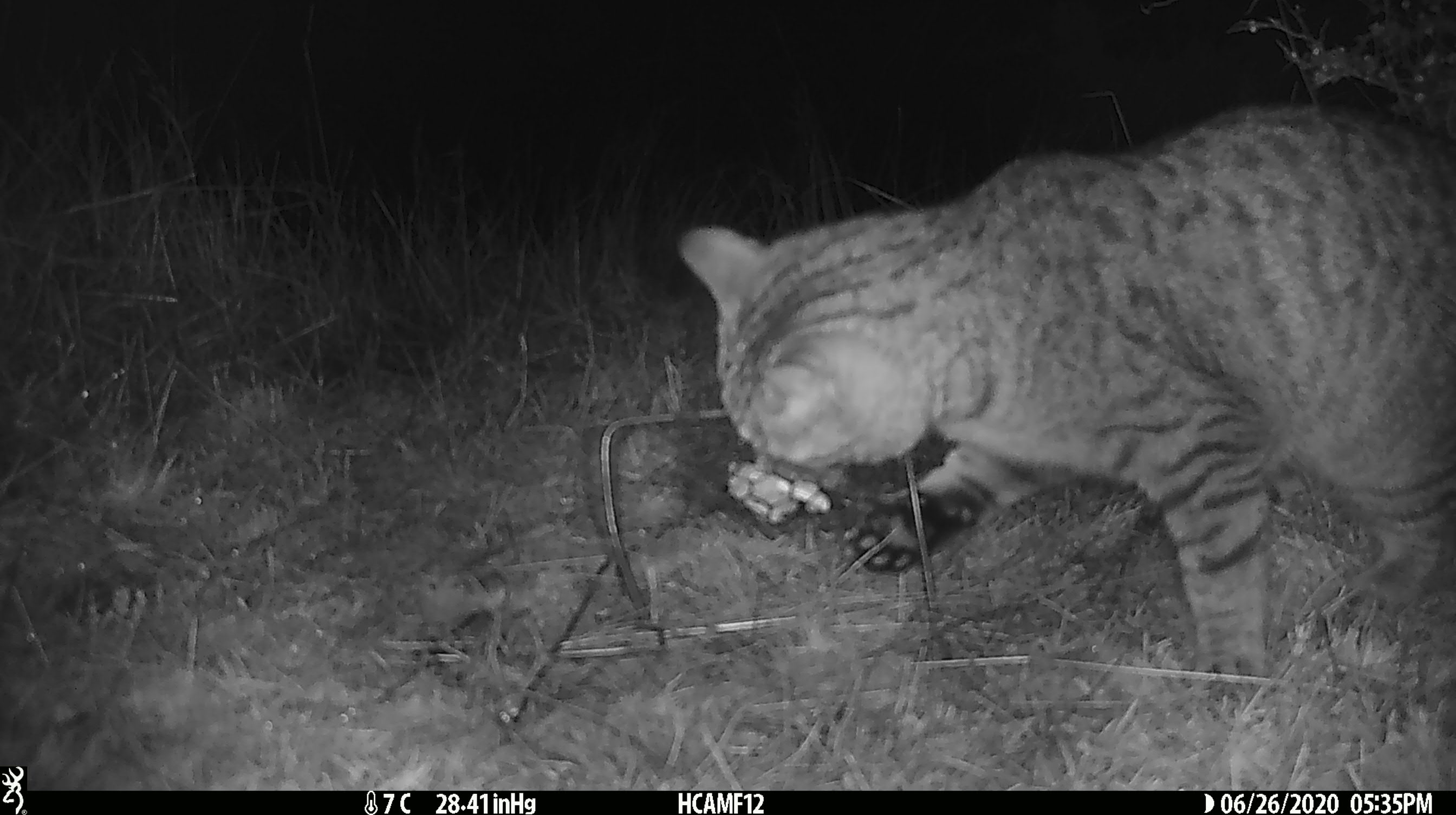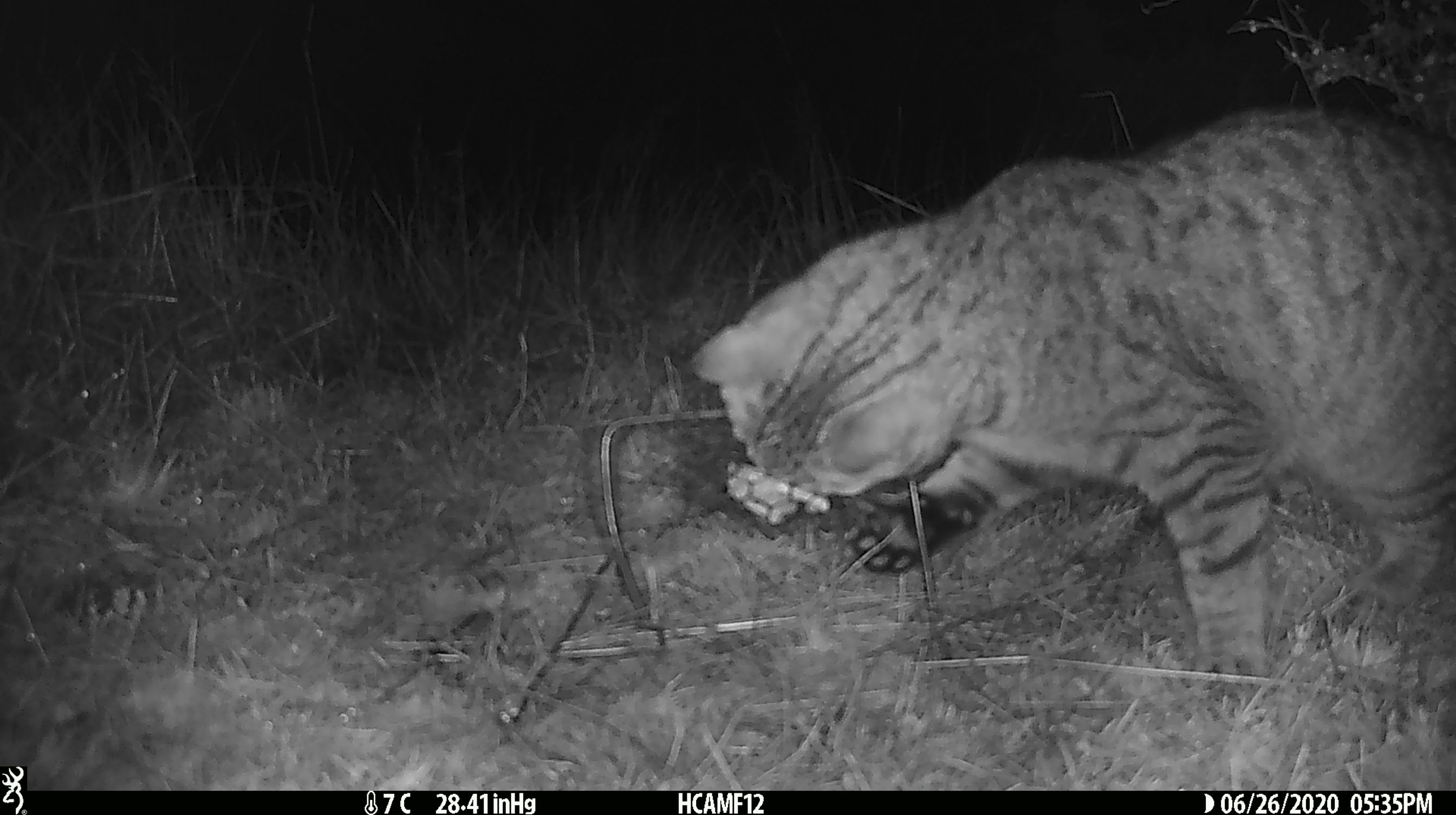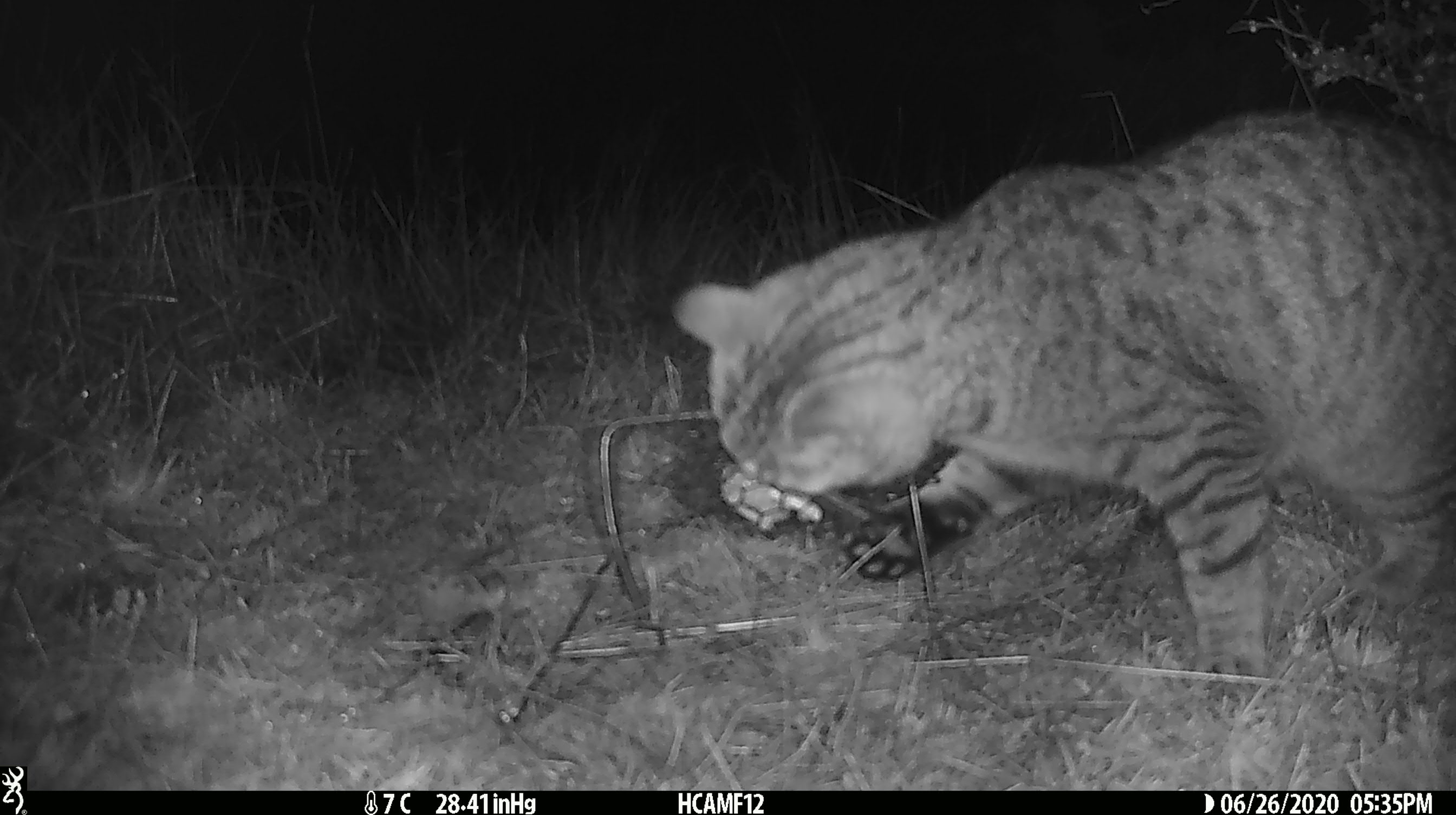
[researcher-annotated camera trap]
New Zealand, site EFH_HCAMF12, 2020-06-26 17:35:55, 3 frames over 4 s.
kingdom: Animalia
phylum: Chordata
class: Mammalia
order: Carnivora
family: Felidae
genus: Felis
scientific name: Felis catus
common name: domestic cat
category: cat